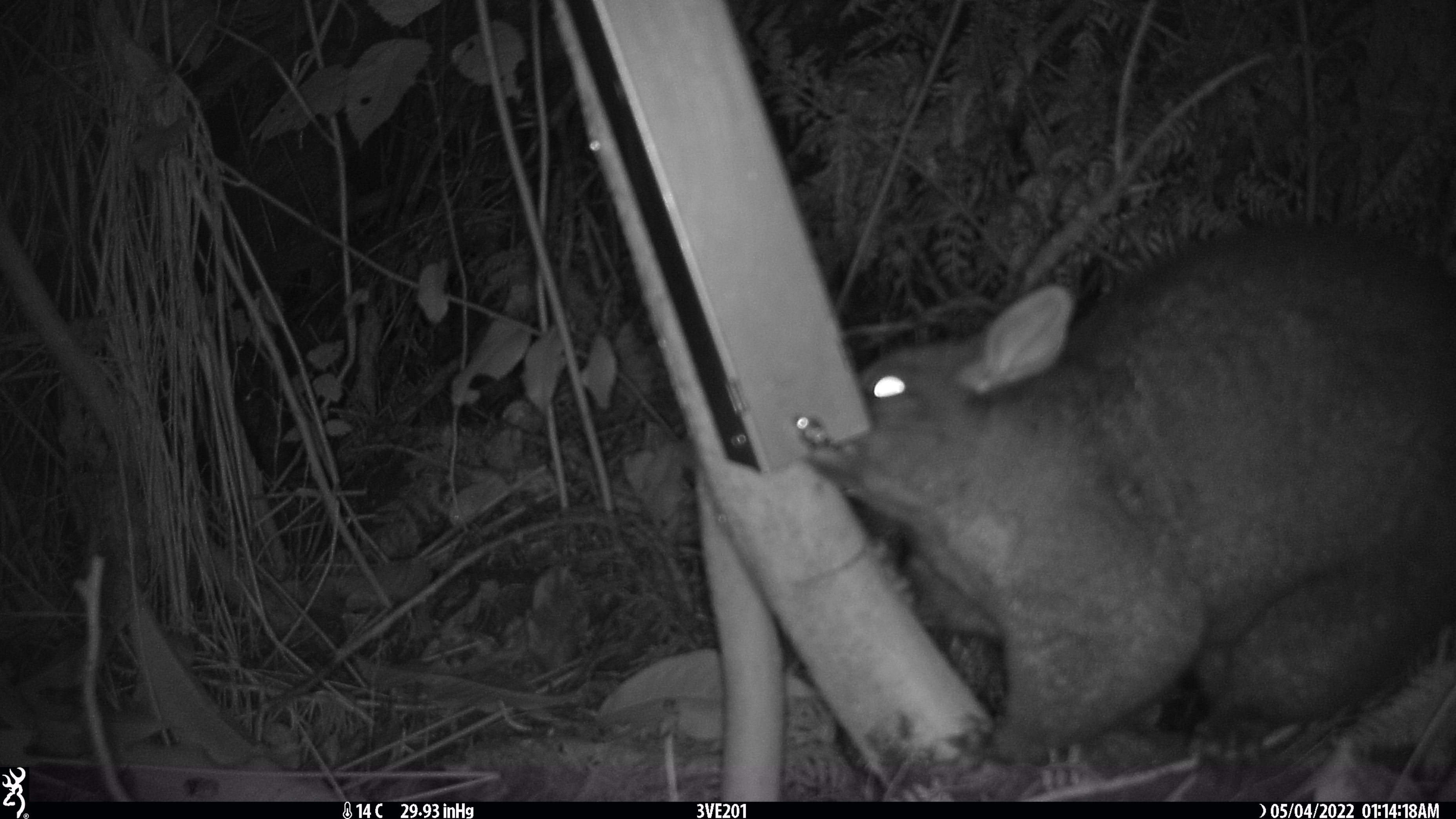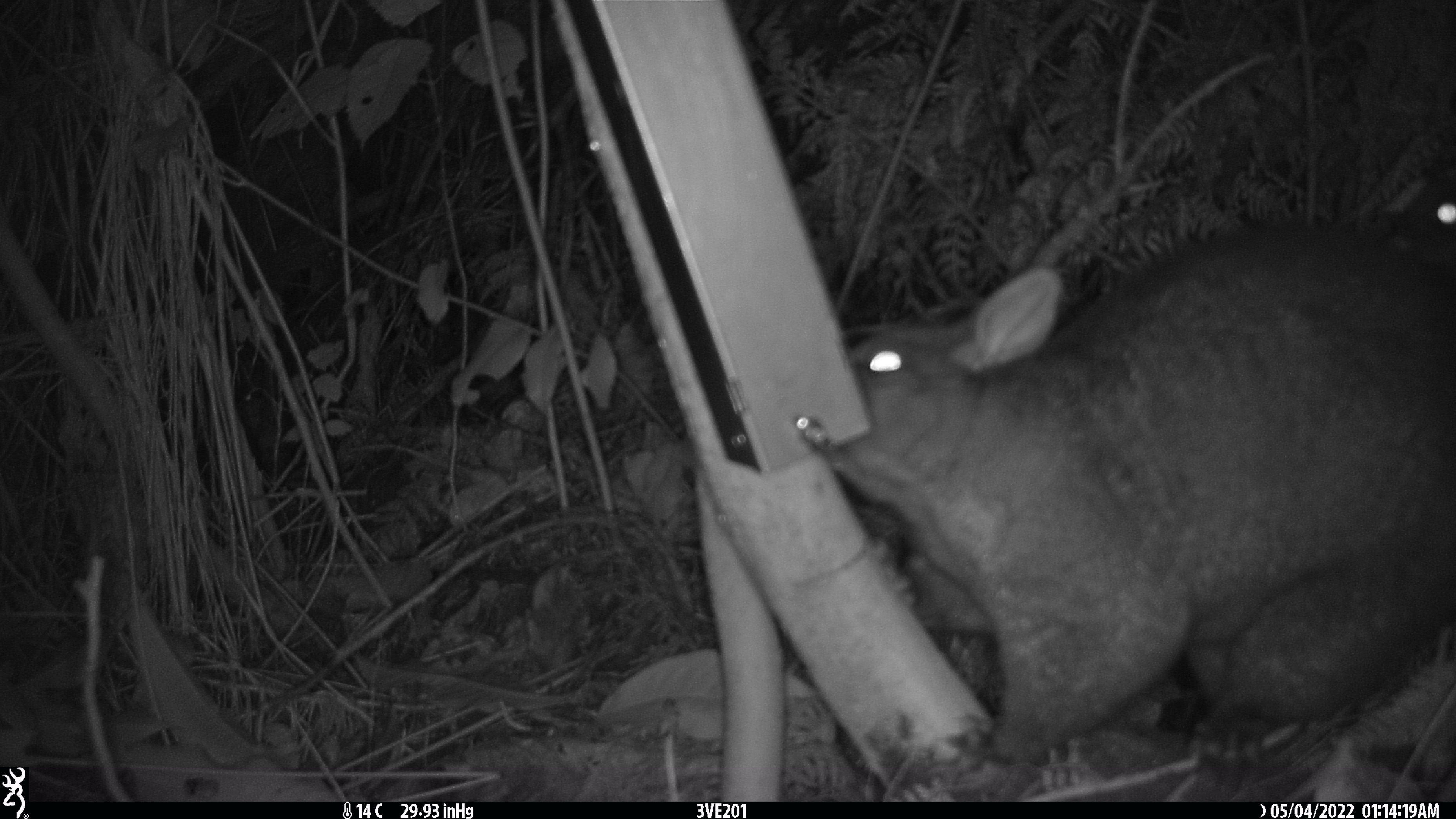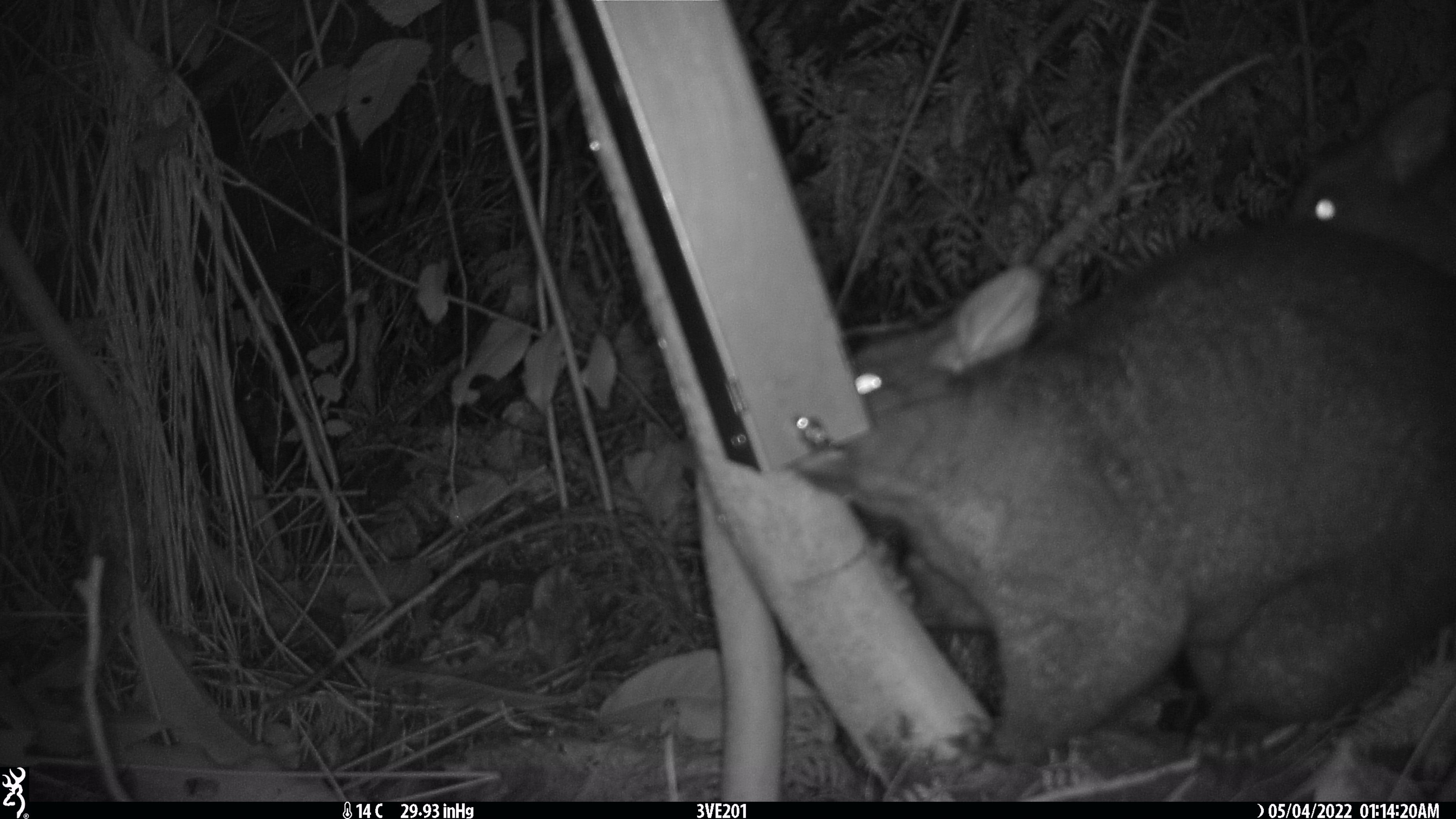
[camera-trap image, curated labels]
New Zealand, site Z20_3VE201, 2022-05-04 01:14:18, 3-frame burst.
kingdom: Animalia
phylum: Chordata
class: Mammalia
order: Diprotodontia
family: Phalangeridae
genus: Trichosurus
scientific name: Trichosurus vulpecula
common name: common brushtail possum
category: possum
Possum (common brushtail possum) (Trichosurus vulpecula).